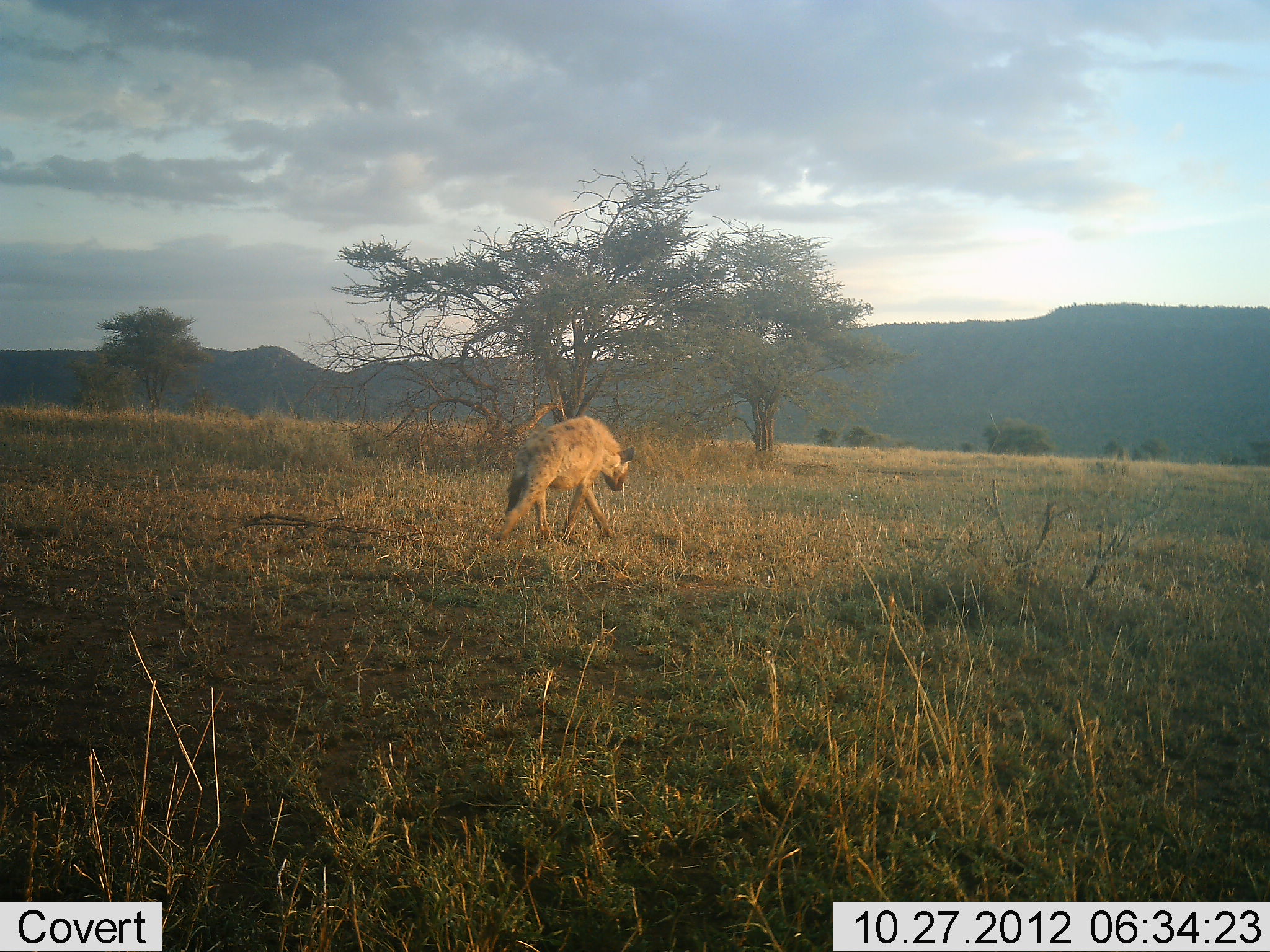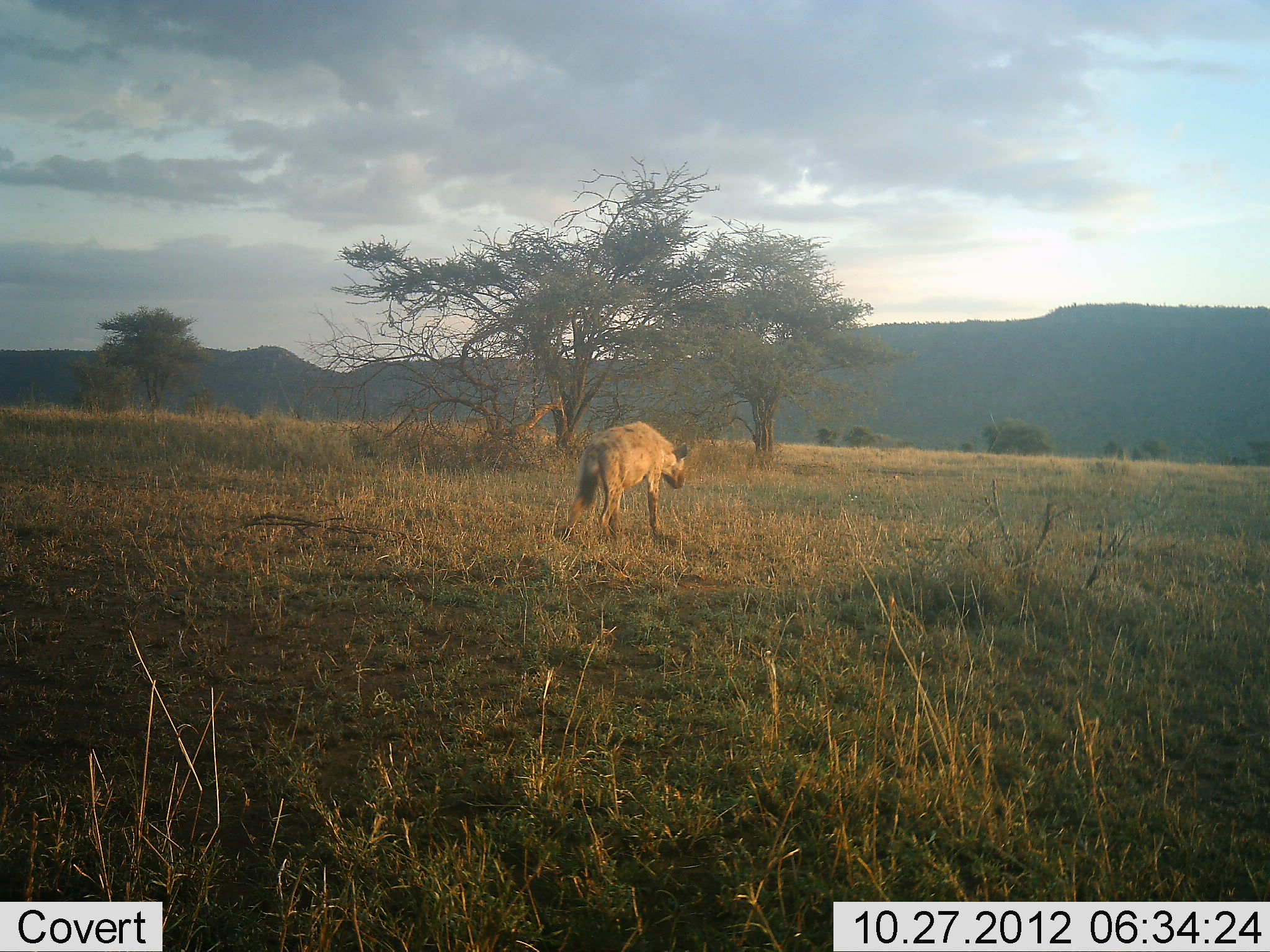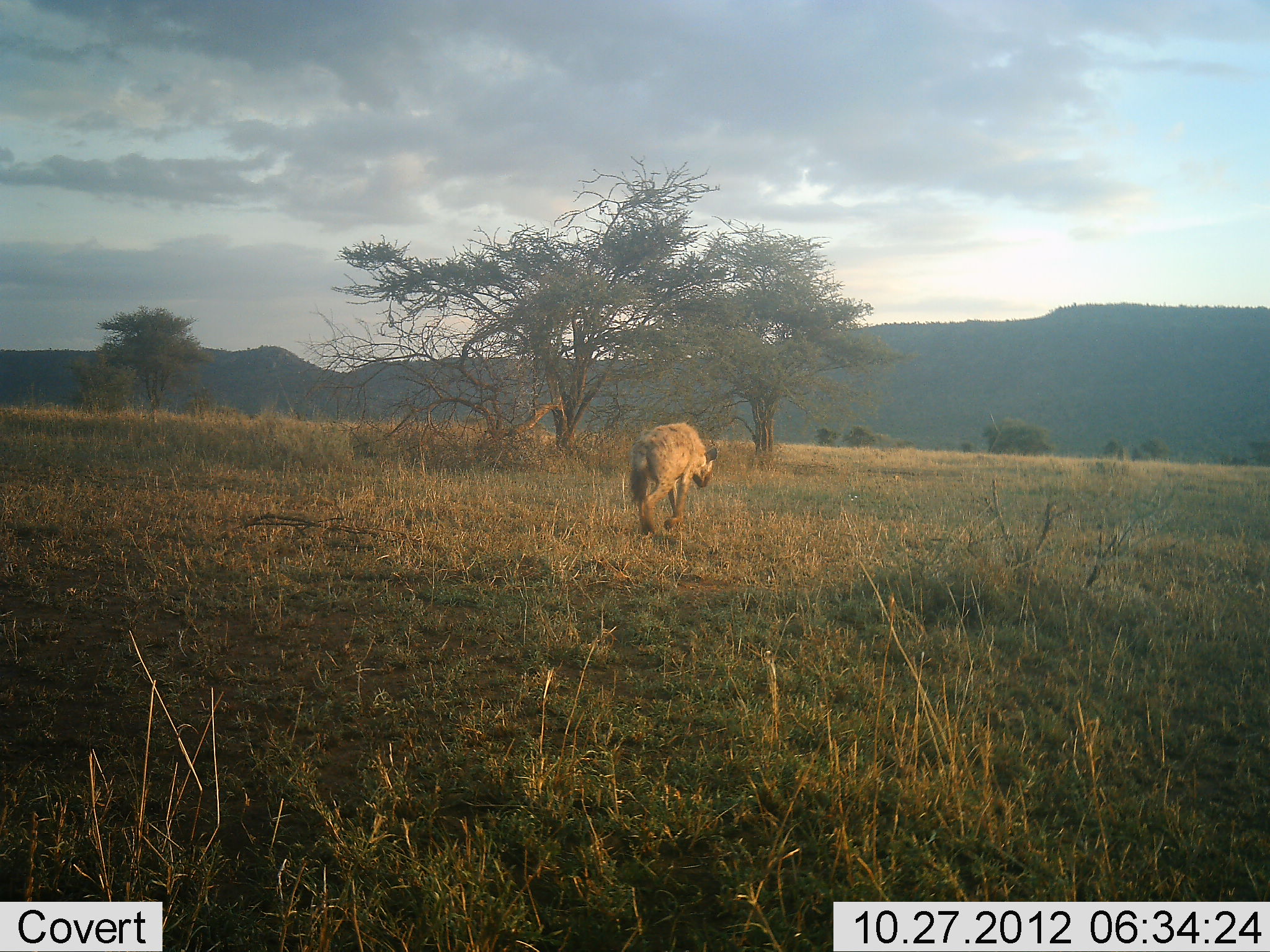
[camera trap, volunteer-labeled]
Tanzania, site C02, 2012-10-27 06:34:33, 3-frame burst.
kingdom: Animalia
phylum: Chordata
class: Mammalia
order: Carnivora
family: Hyaenidae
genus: Crocuta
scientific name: Crocuta crocuta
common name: spotted hyena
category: hyenaspotted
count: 1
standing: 10%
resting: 0%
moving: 90%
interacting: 0%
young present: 0%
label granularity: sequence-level